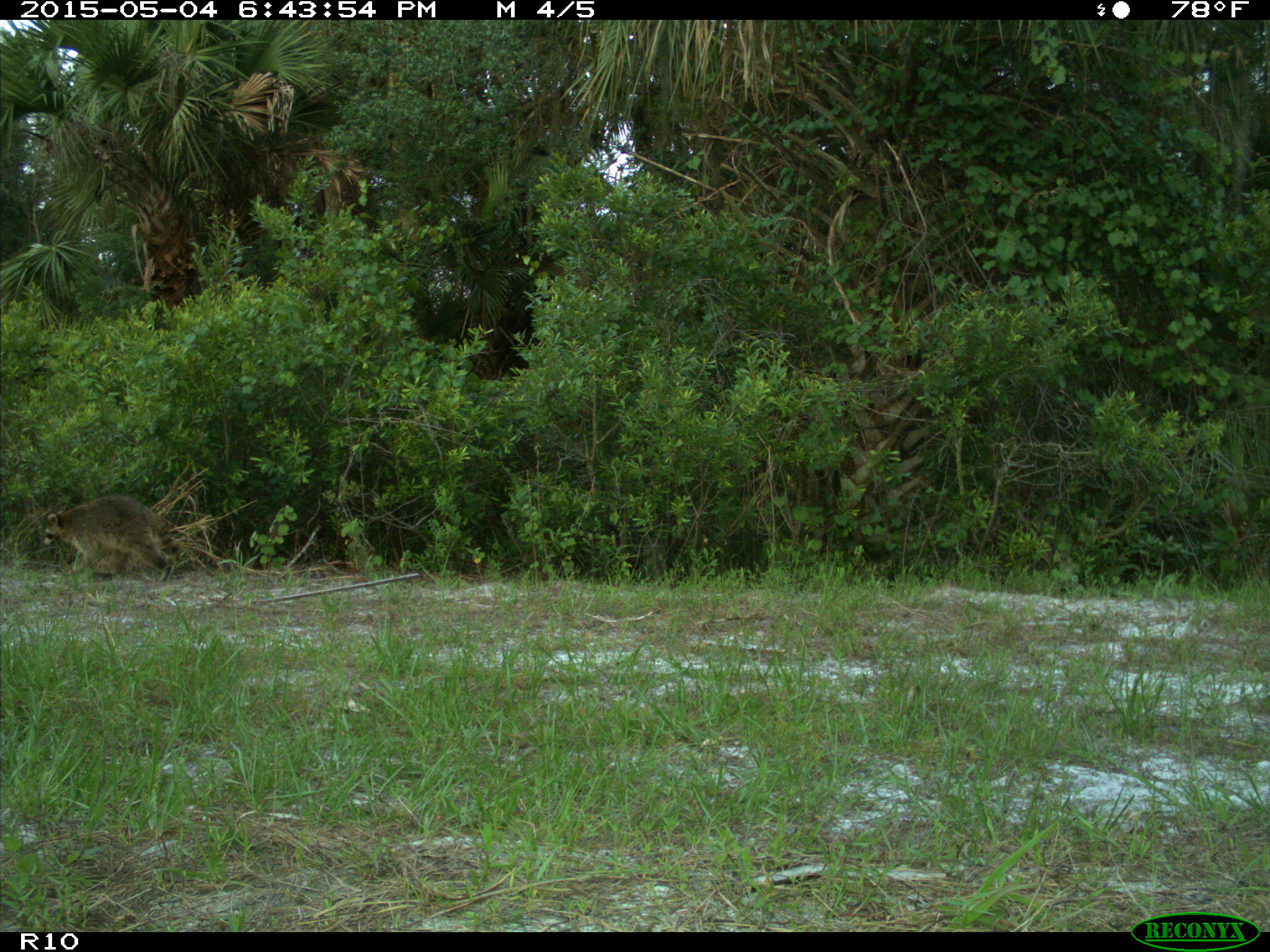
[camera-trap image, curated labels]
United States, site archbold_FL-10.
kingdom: Animalia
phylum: Chordata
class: Mammalia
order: Carnivora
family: Procyonidae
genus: Procyon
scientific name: Procyon lotor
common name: common raccoon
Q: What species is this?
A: Procyon lotor (common raccoon).